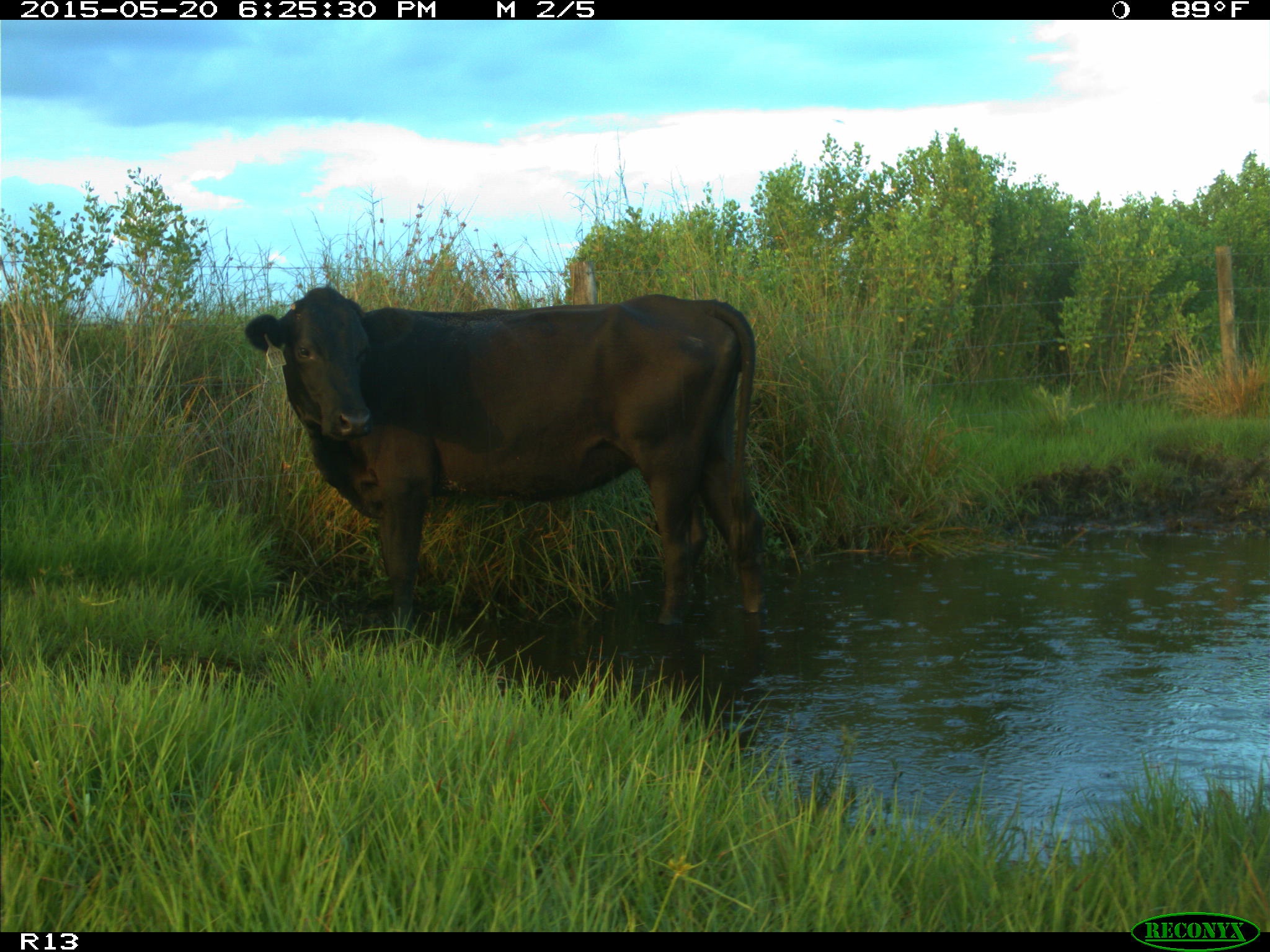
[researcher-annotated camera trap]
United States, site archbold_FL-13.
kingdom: Animalia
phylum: Chordata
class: Mammalia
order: Artiodactyla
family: Bovidae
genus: Bos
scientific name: Bos taurus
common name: domestic cow